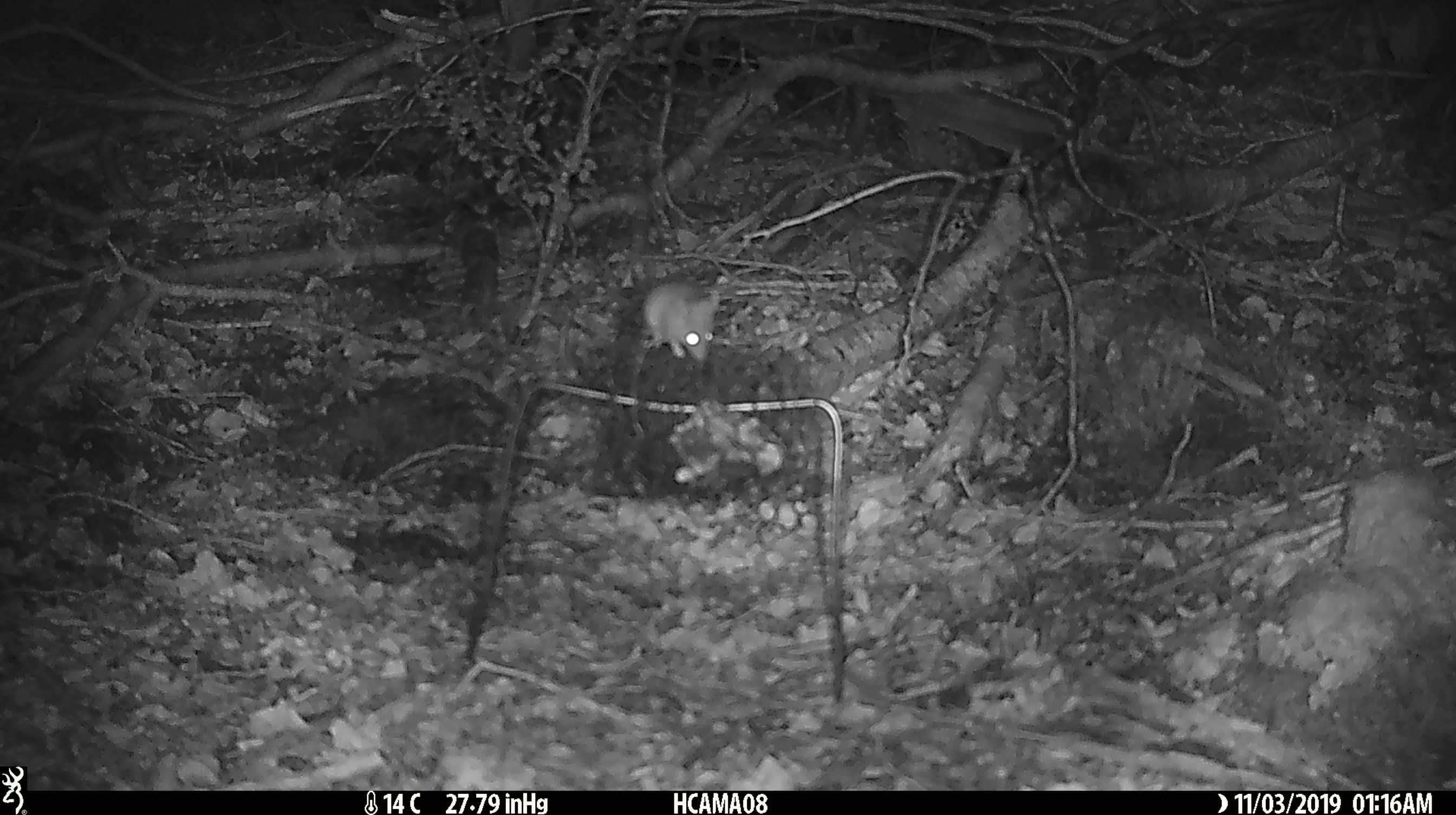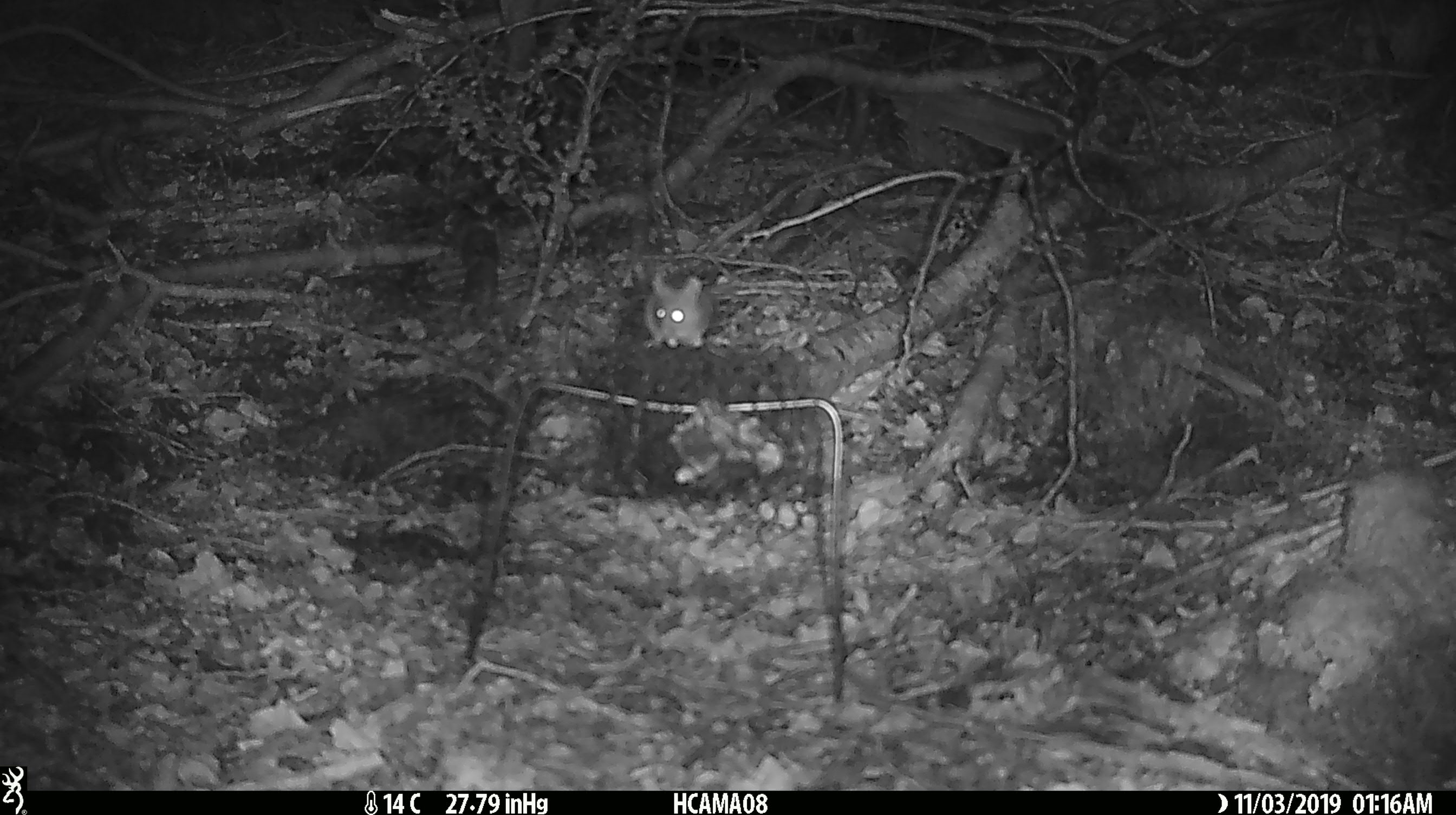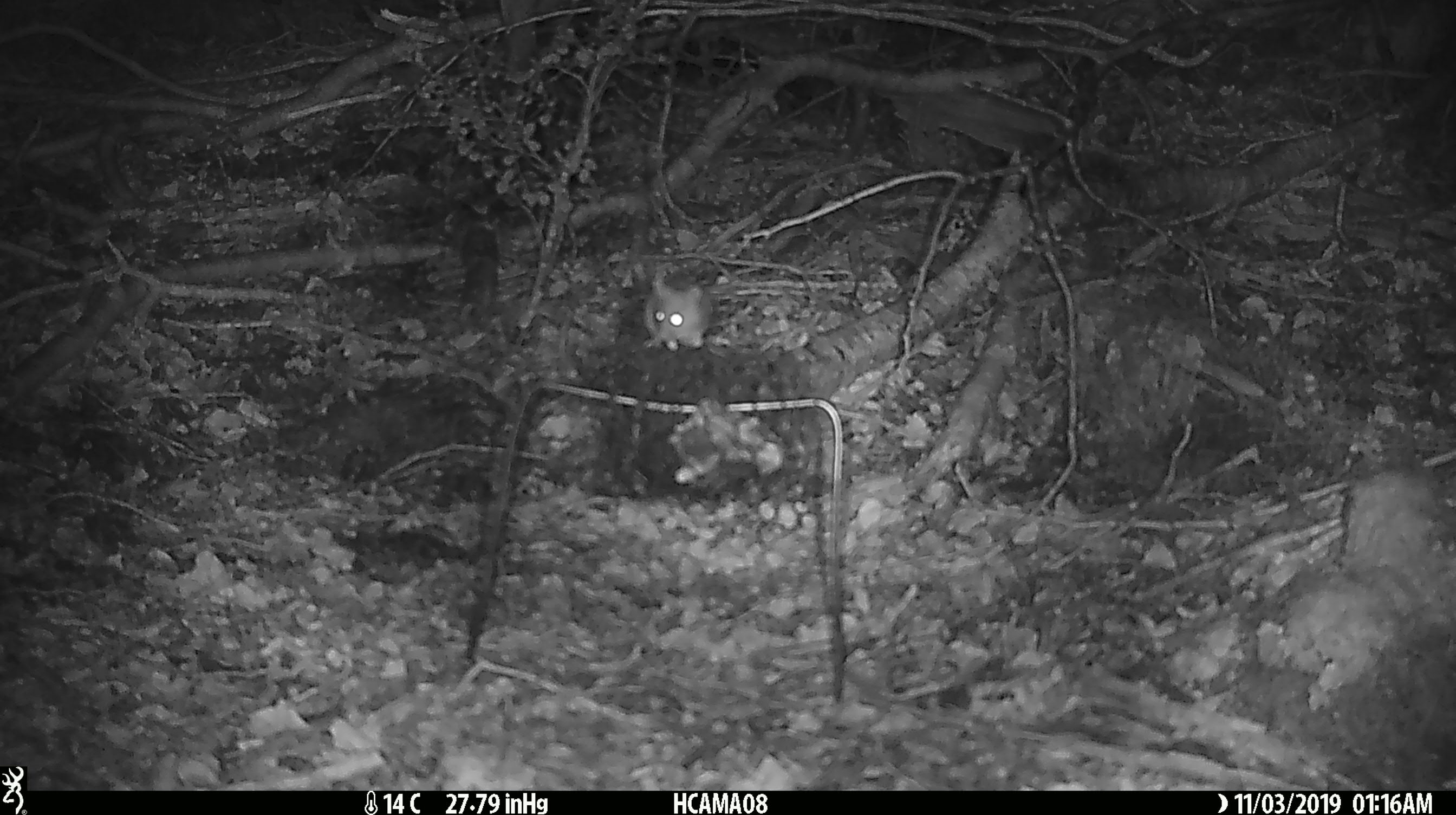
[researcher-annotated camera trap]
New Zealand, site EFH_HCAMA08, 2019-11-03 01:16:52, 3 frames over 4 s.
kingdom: Animalia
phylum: Chordata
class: Mammalia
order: Rodentia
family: Muridae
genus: Mus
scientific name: Mus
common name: mouse